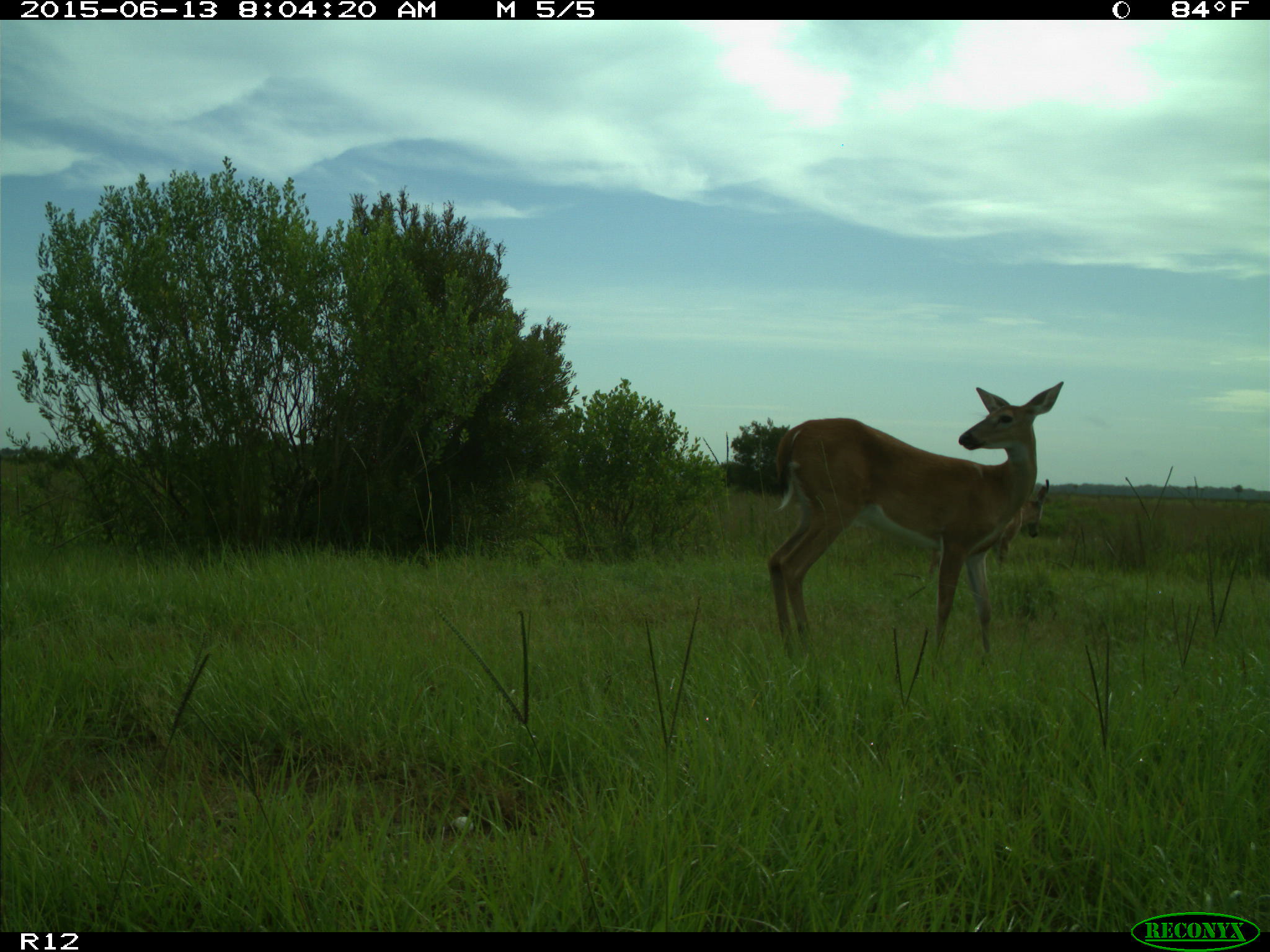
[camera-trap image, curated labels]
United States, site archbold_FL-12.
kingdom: Animalia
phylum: Chordata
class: Mammalia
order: Artiodactyla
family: Cervidae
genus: Odocoileus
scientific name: Odocoileus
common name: deer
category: unidentified deer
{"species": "unidentified deer (deer) (Odocoileus)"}